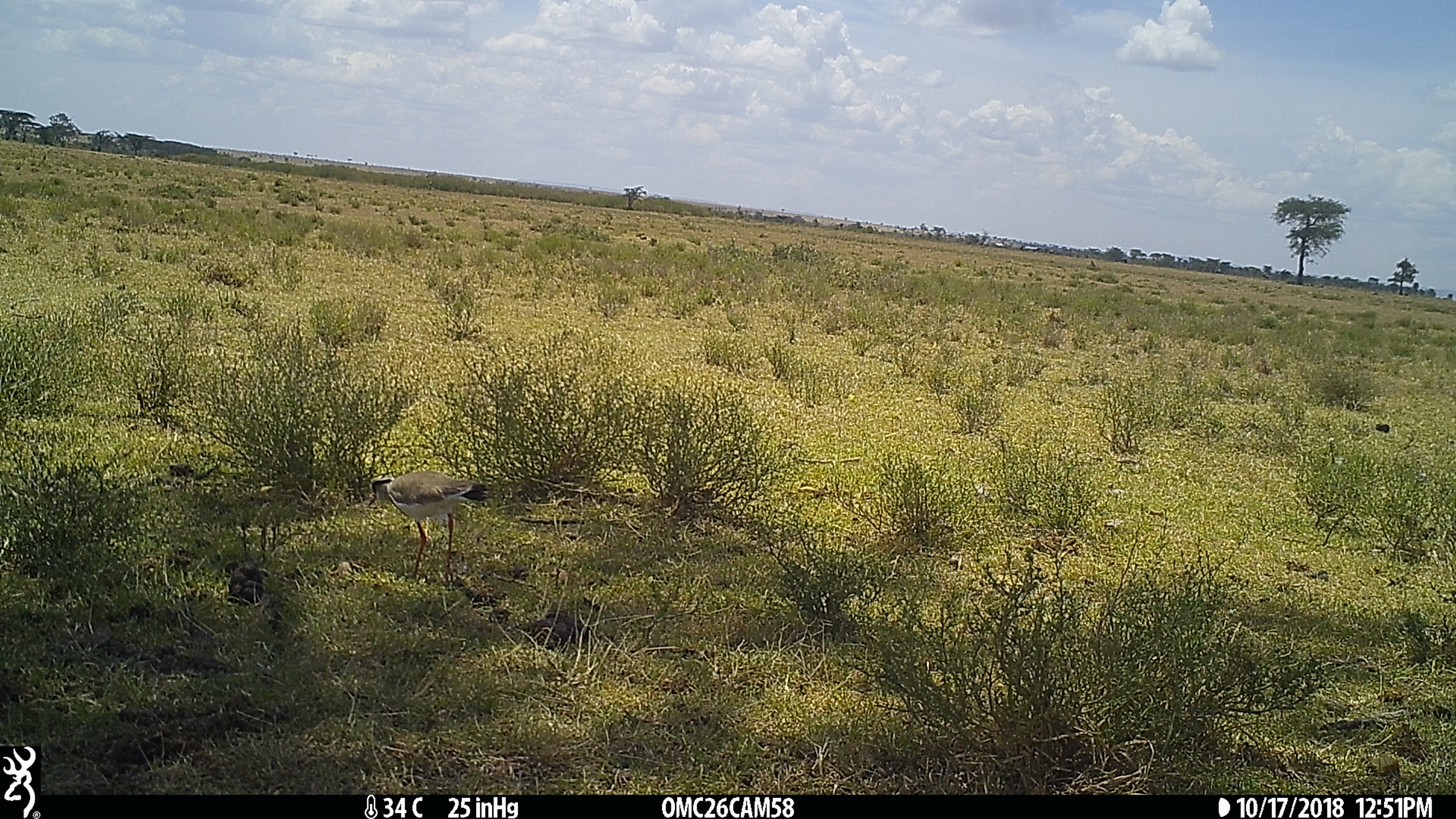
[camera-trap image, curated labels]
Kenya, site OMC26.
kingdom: Animalia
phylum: Chordata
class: Aves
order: Charadriiformes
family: Charadriidae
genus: Vanellus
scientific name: Vanellus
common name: lapwing